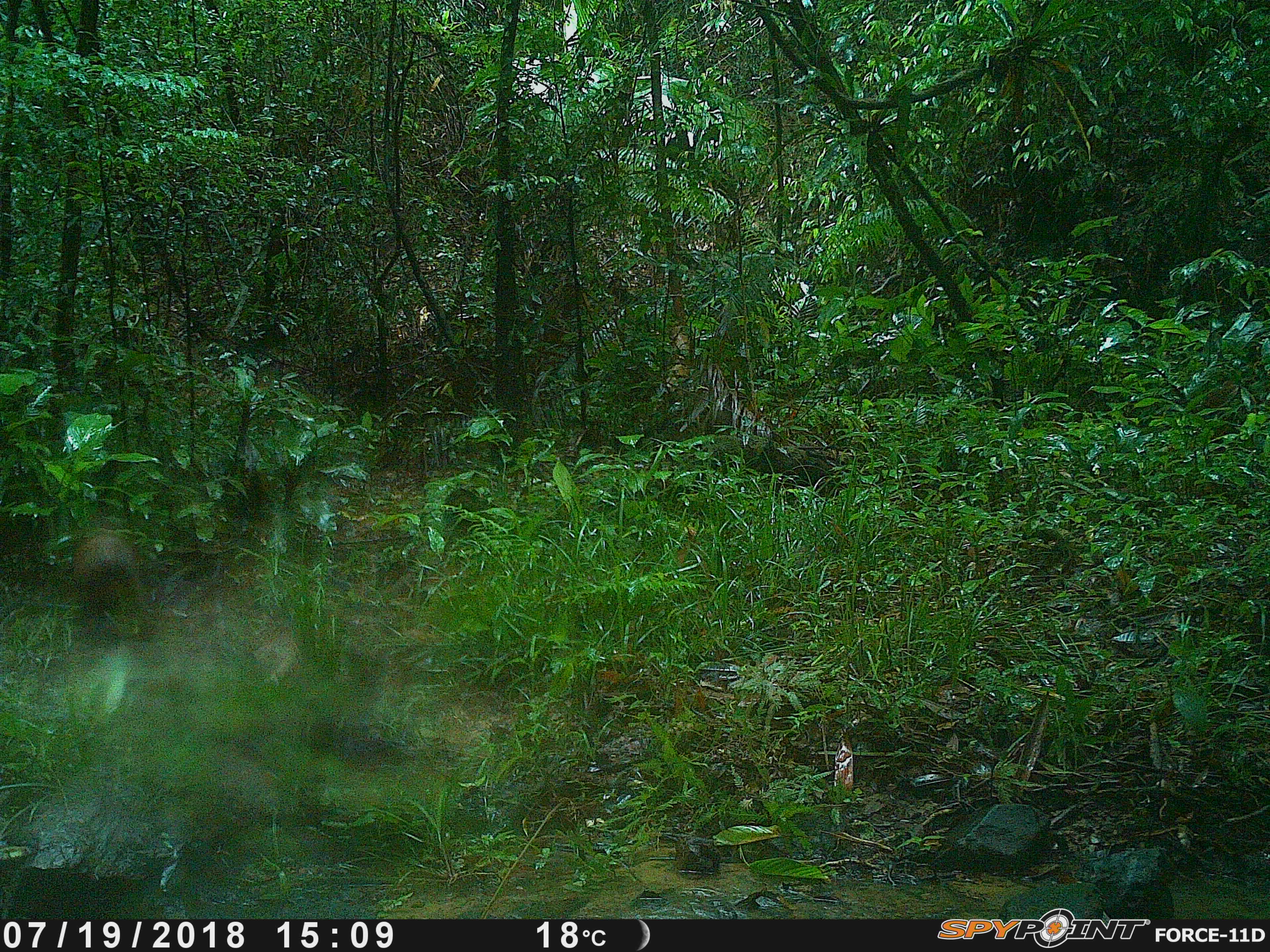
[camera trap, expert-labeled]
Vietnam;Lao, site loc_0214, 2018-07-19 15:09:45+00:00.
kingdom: Animalia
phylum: Chordata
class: Mammalia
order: Artiodactyla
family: Suidae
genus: Sus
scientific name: Sus scrofa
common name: eurasian wild pig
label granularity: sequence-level